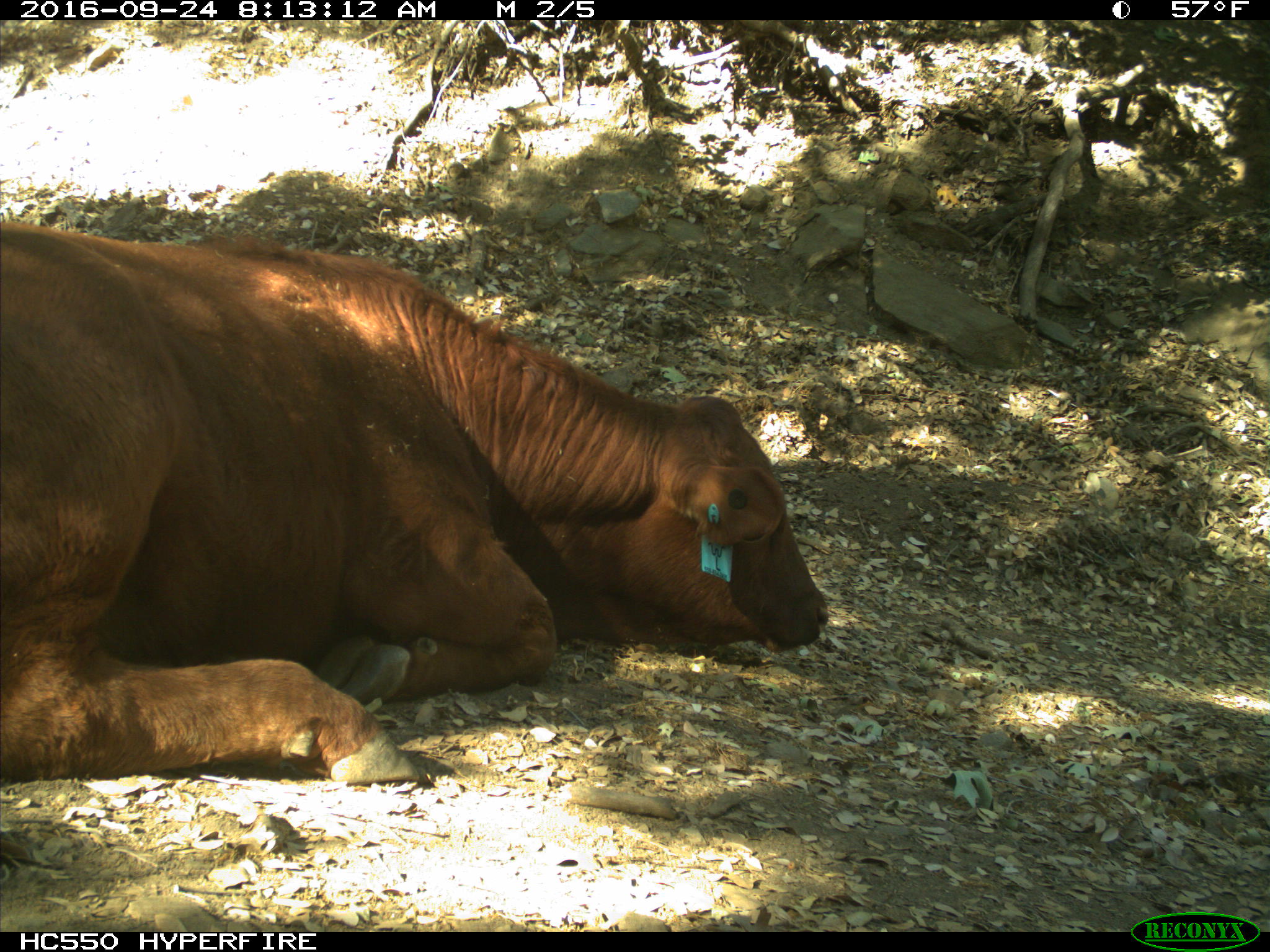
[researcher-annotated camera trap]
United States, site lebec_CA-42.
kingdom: Animalia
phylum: Chordata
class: Mammalia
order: Artiodactyla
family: Bovidae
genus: Bos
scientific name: Bos taurus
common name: domestic cow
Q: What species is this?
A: Bos taurus (domestic cow).